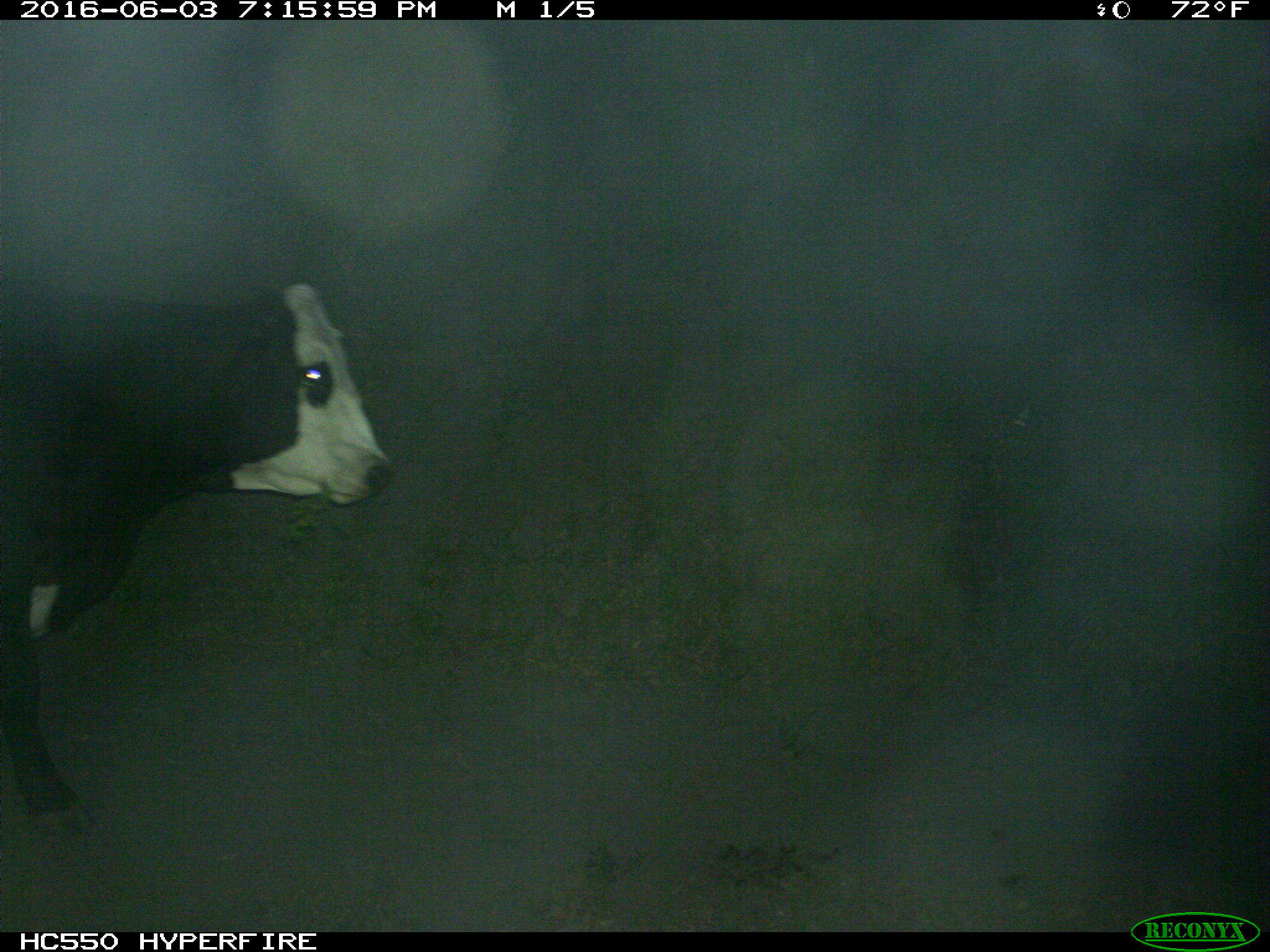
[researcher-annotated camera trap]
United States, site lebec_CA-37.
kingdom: Animalia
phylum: Chordata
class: Mammalia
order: Artiodactyla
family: Bovidae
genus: Bos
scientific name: Bos taurus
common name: domestic cow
Bos taurus (domestic cow).